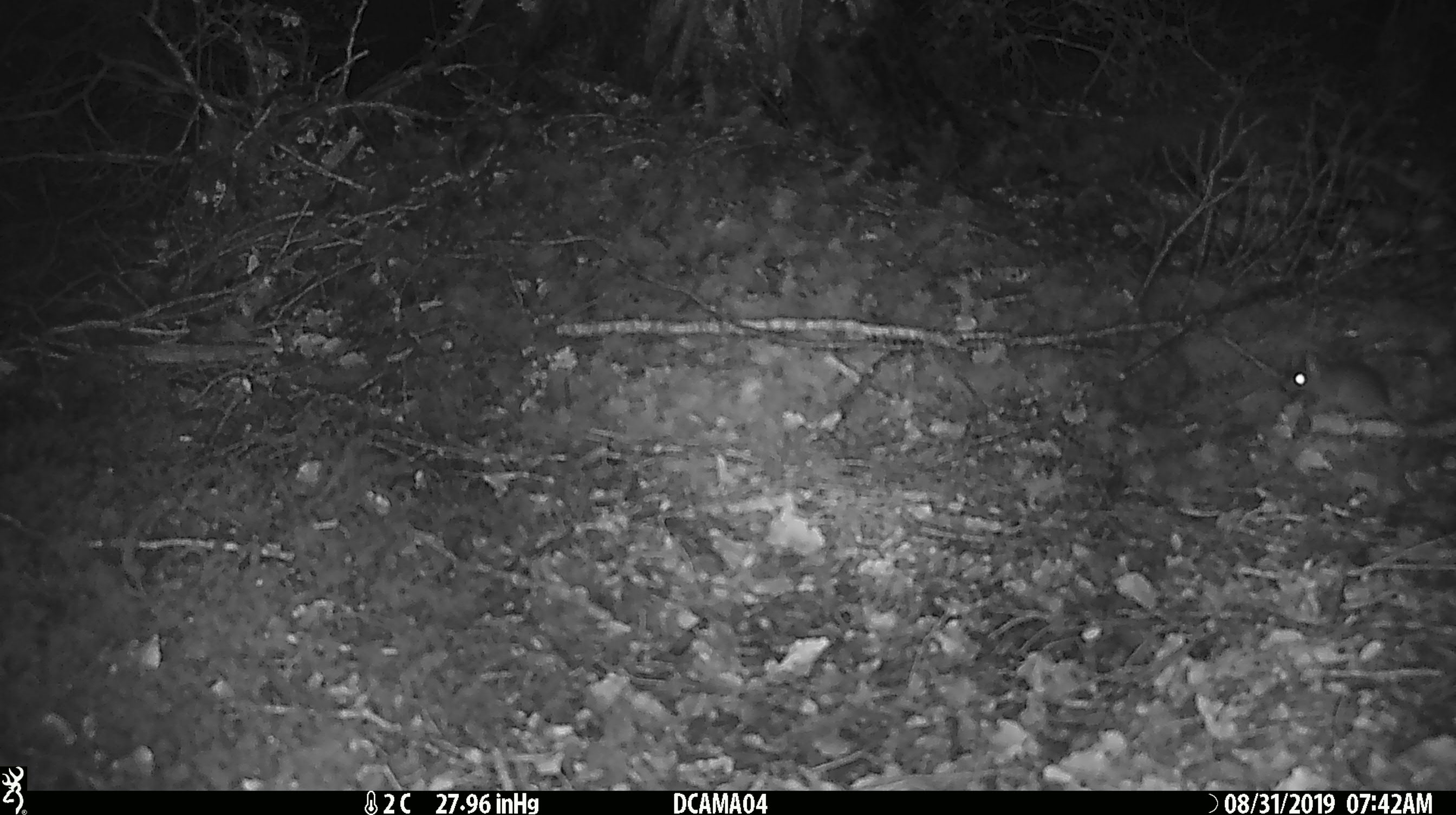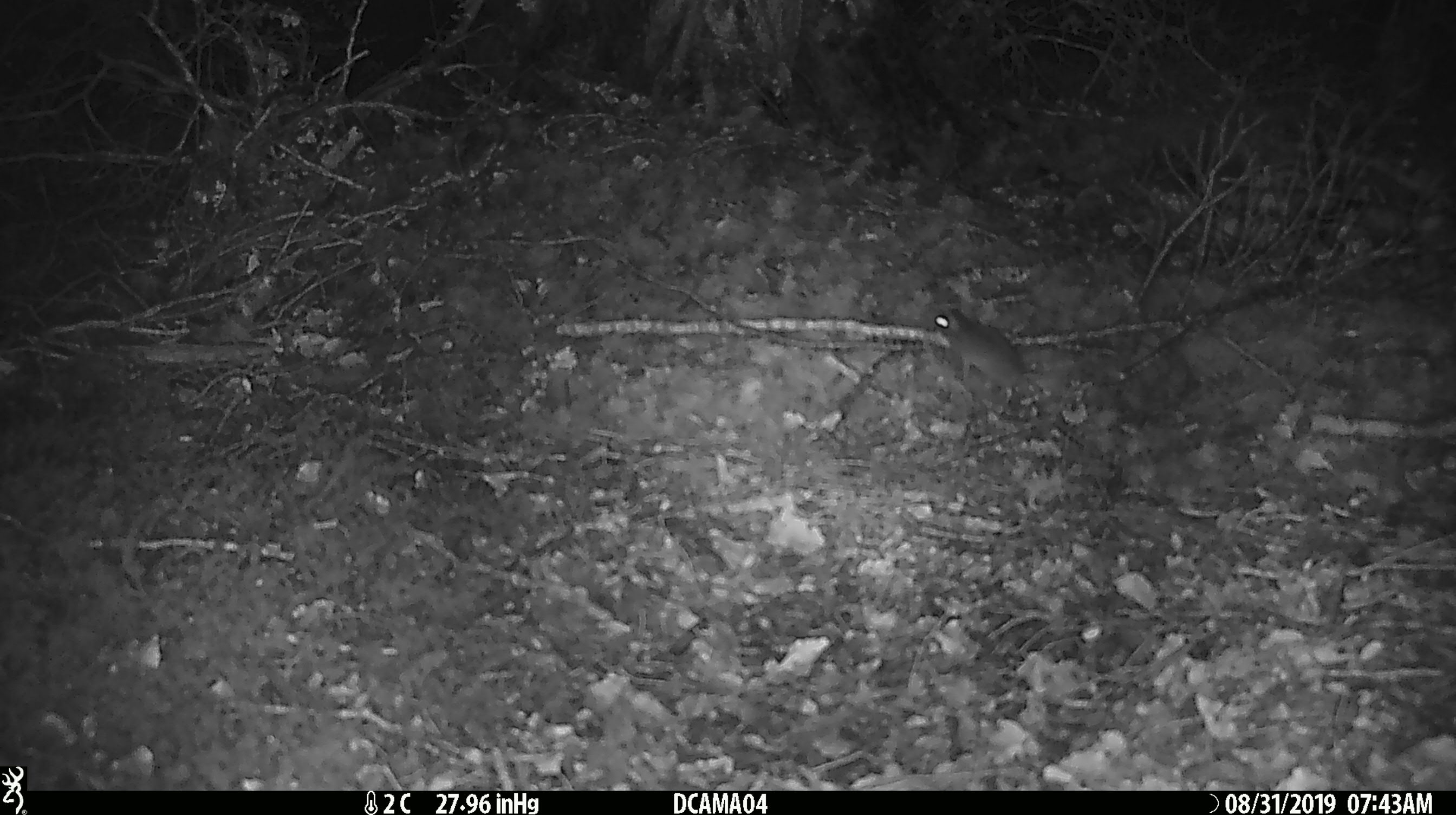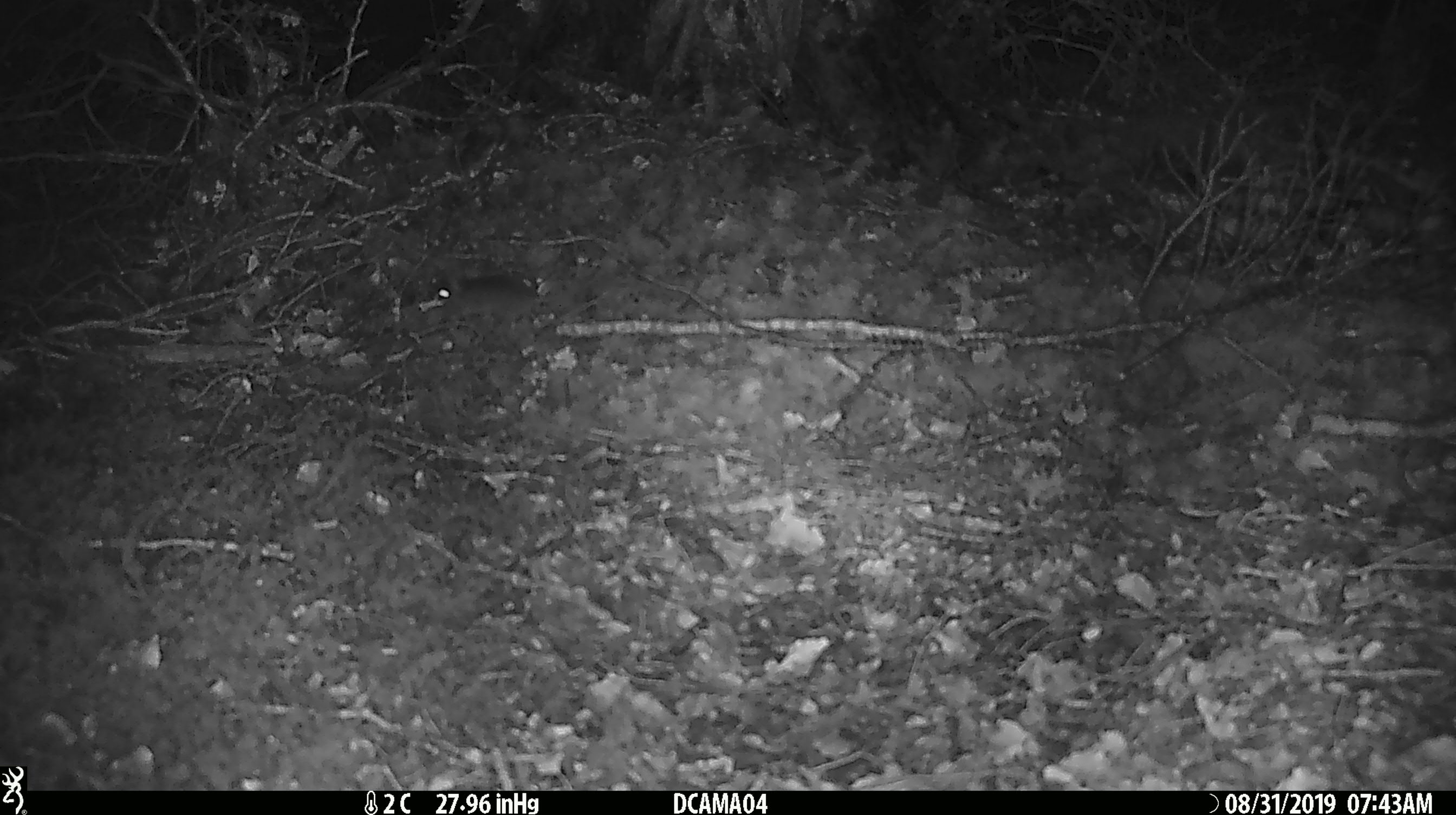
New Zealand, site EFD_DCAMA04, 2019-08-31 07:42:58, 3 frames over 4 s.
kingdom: Animalia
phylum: Chordata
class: Mammalia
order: Rodentia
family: Muridae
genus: Mus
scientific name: Mus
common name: mouse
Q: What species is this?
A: Mouse (Mus).